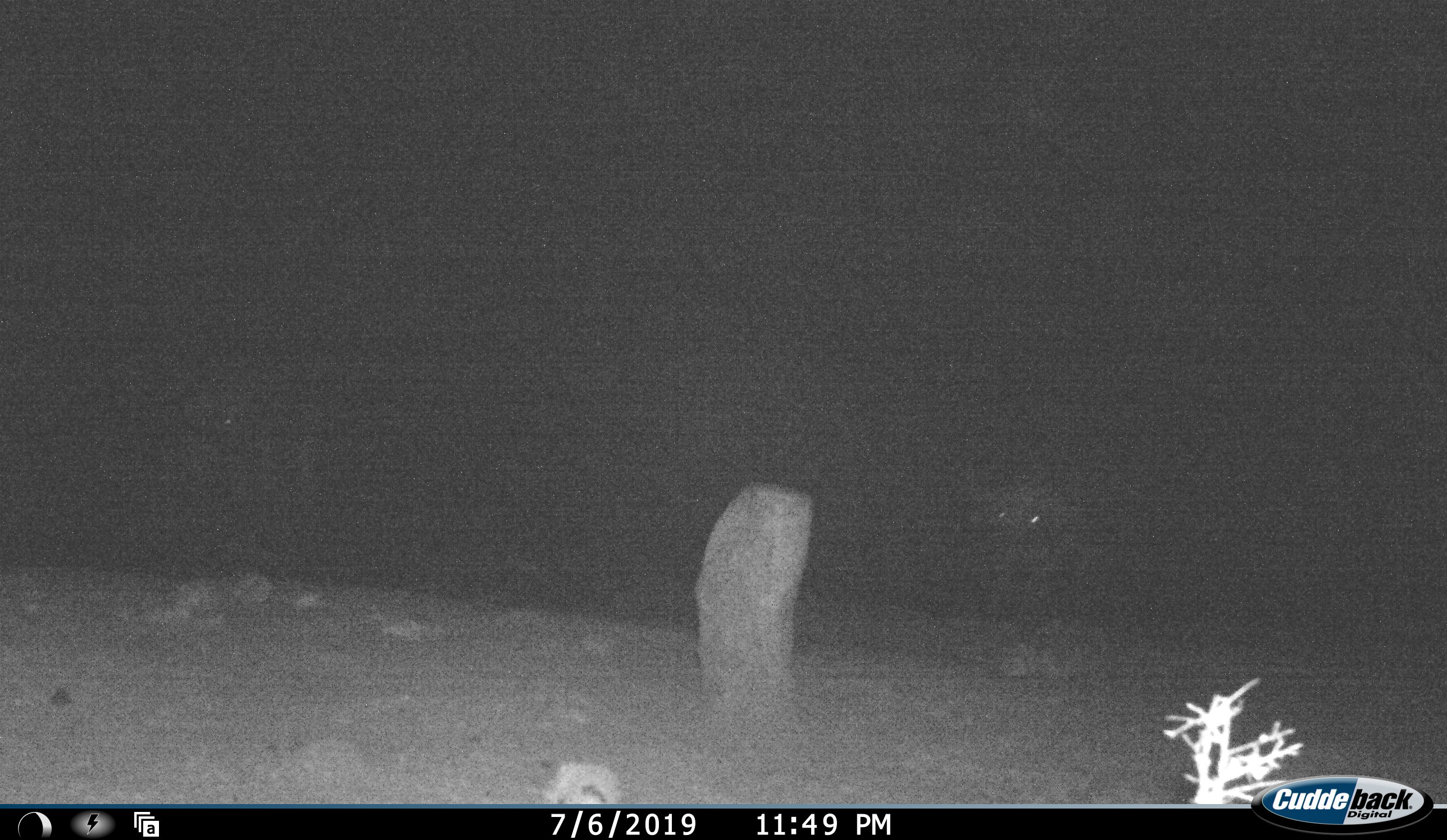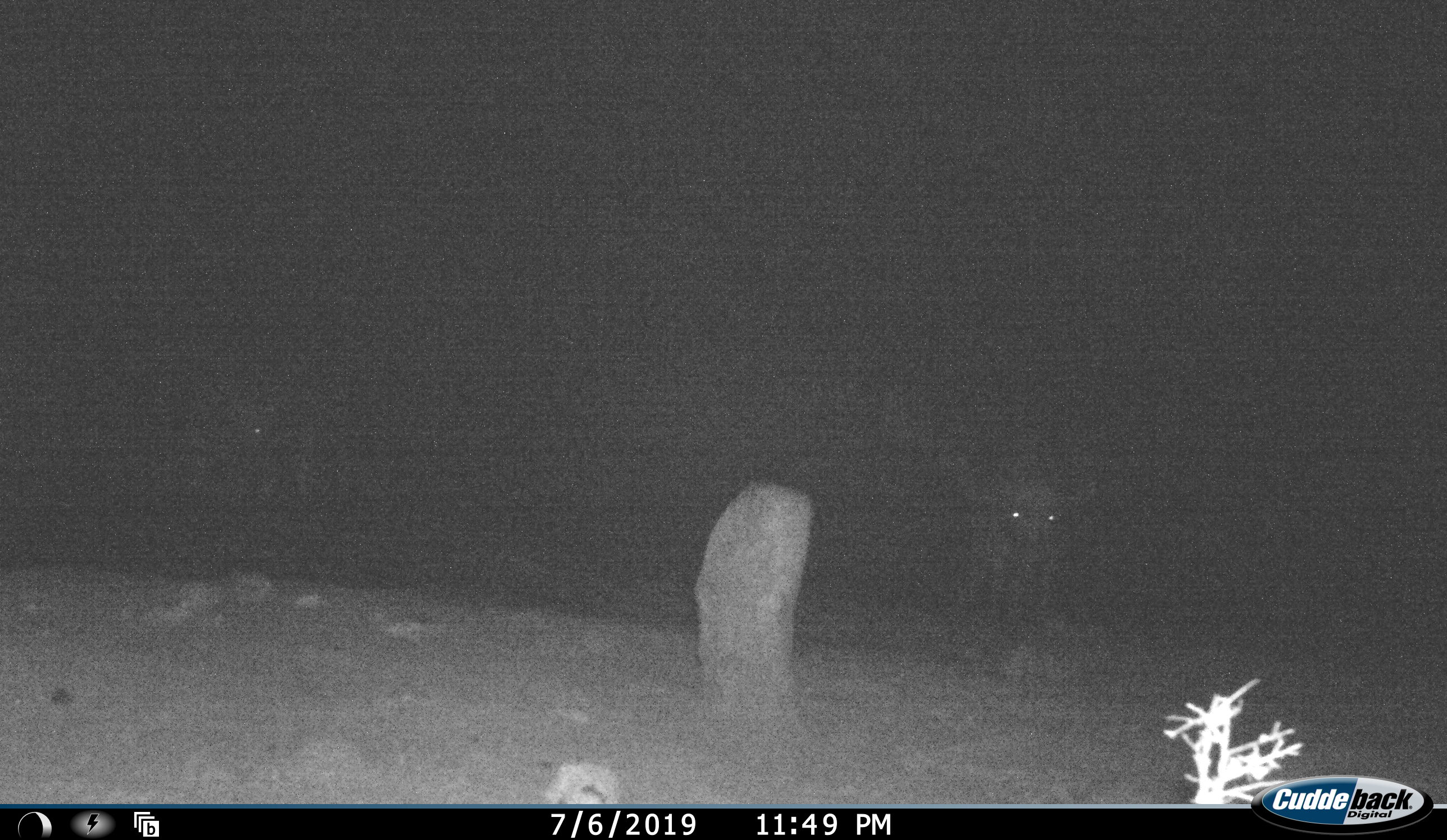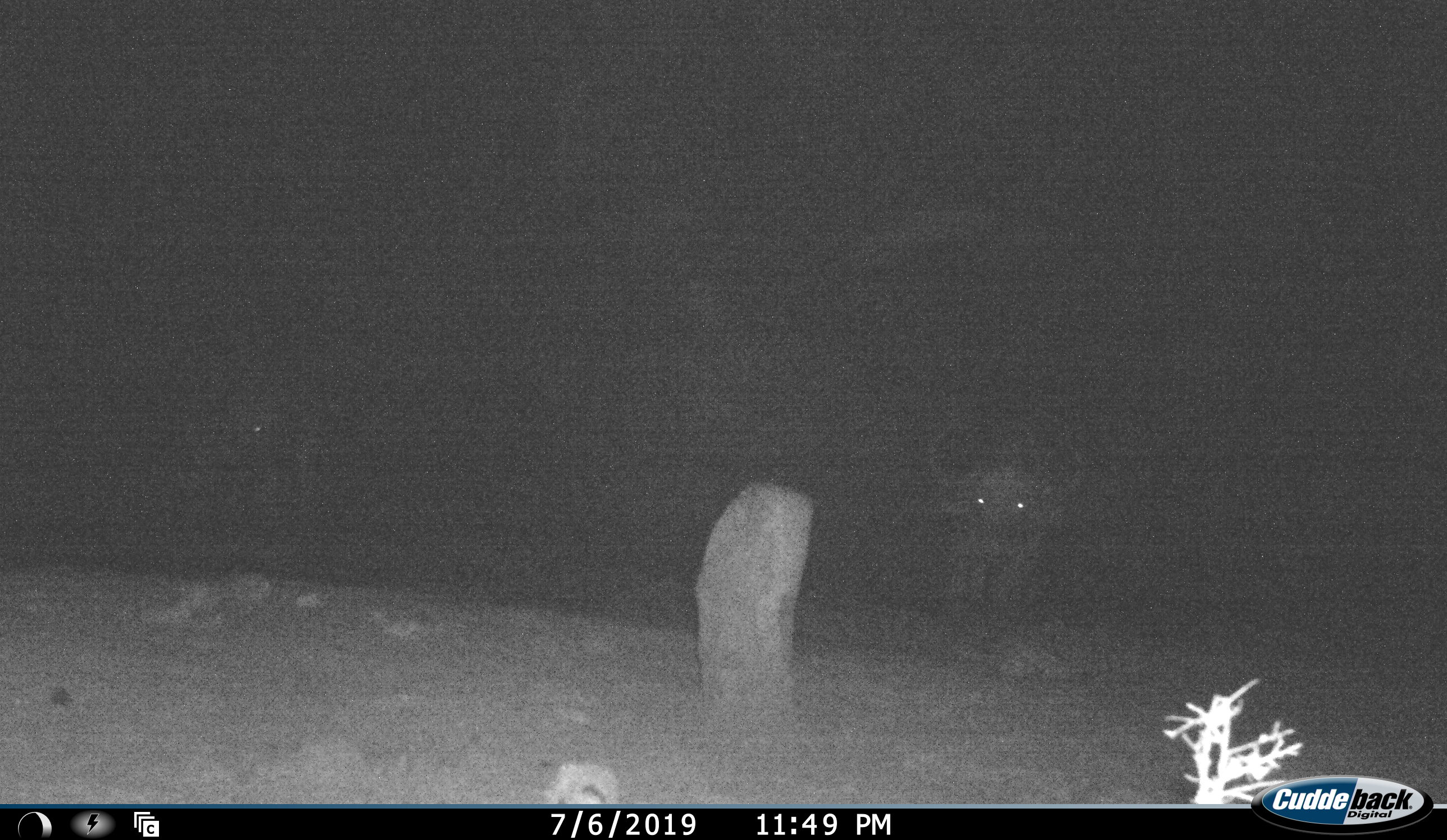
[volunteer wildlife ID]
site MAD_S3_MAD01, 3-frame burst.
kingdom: Animalia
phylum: Chordata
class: Mammalia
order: Artiodactyla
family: Bovidae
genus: Syncerus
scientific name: Syncerus caffer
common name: african buffalo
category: buffalo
Buffalo (african buffalo) (Syncerus caffer), count 1. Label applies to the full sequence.